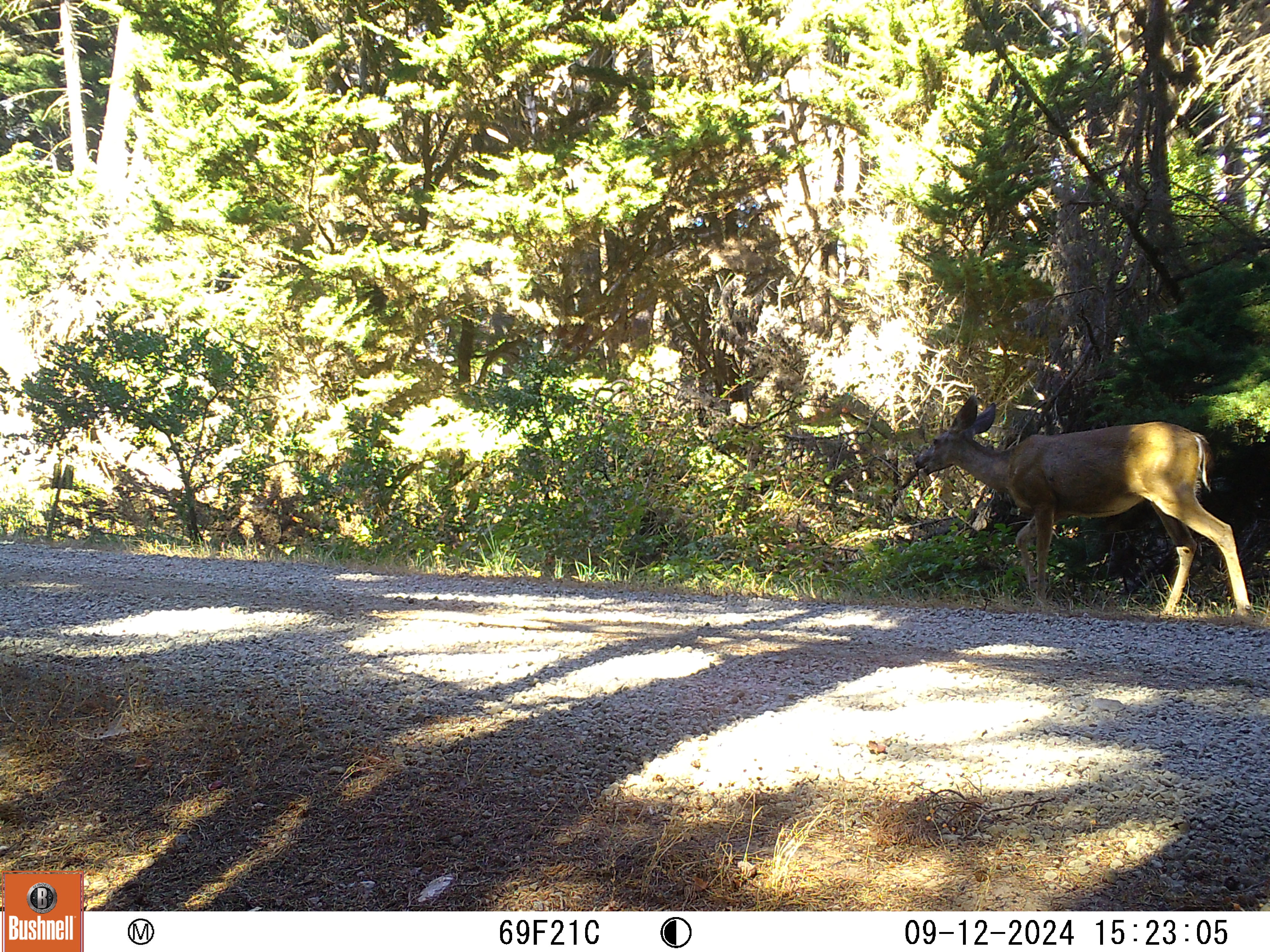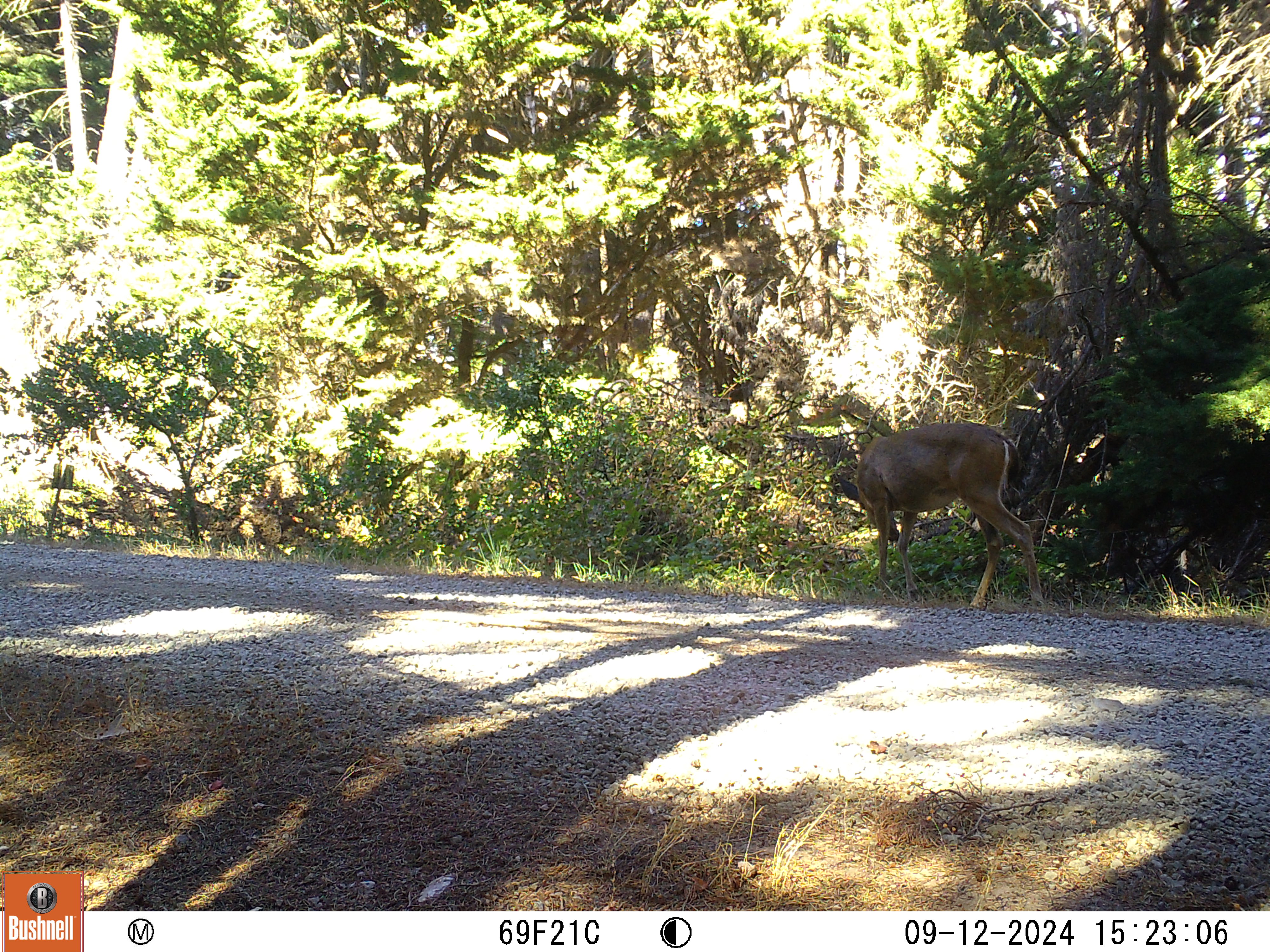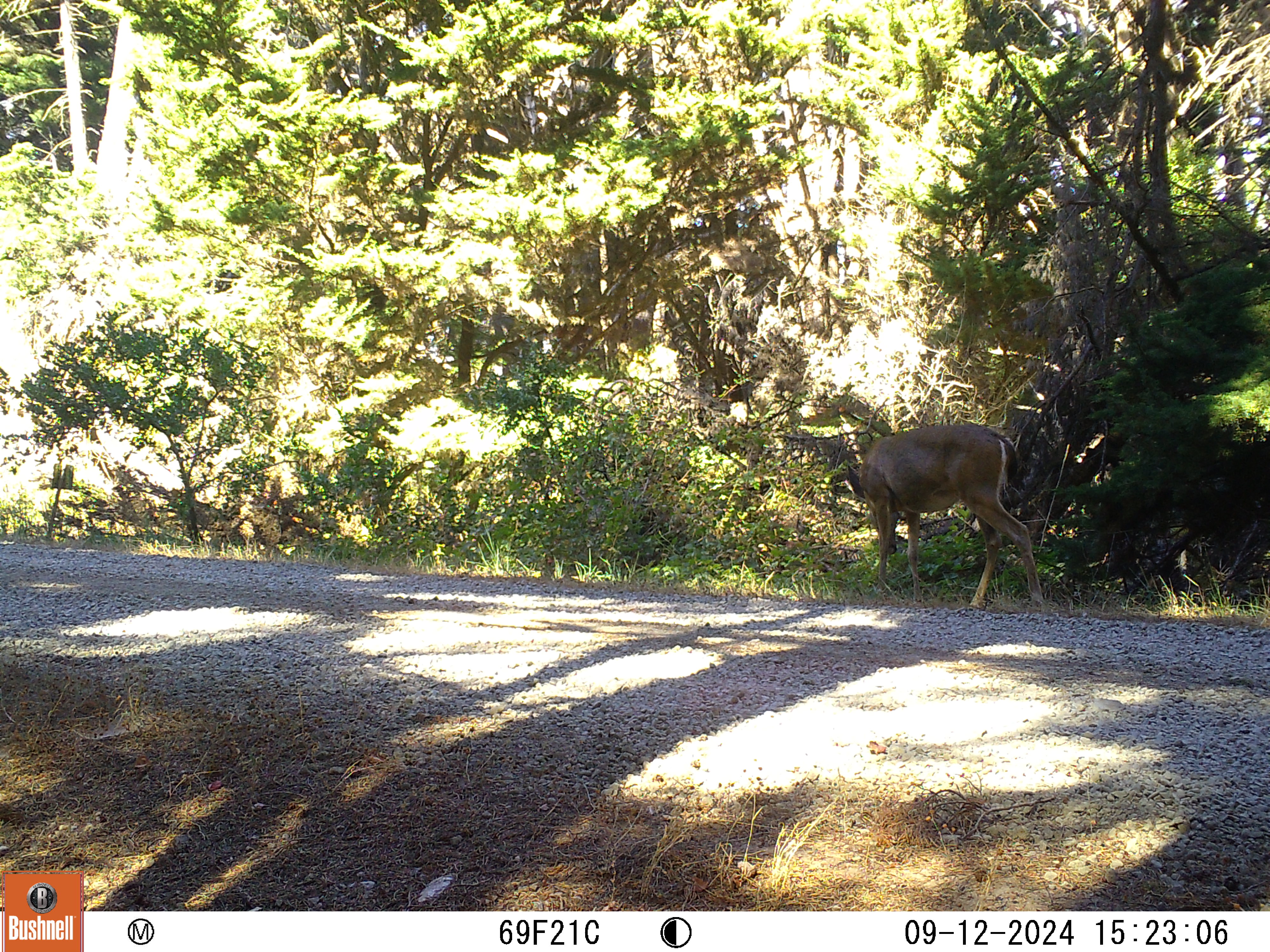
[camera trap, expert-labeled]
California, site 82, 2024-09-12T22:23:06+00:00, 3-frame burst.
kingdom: Animalia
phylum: Chordata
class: Mammalia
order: Artiodactyla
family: Cervidae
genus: Odocoileus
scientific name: Odocoileus hemionus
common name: mule deer